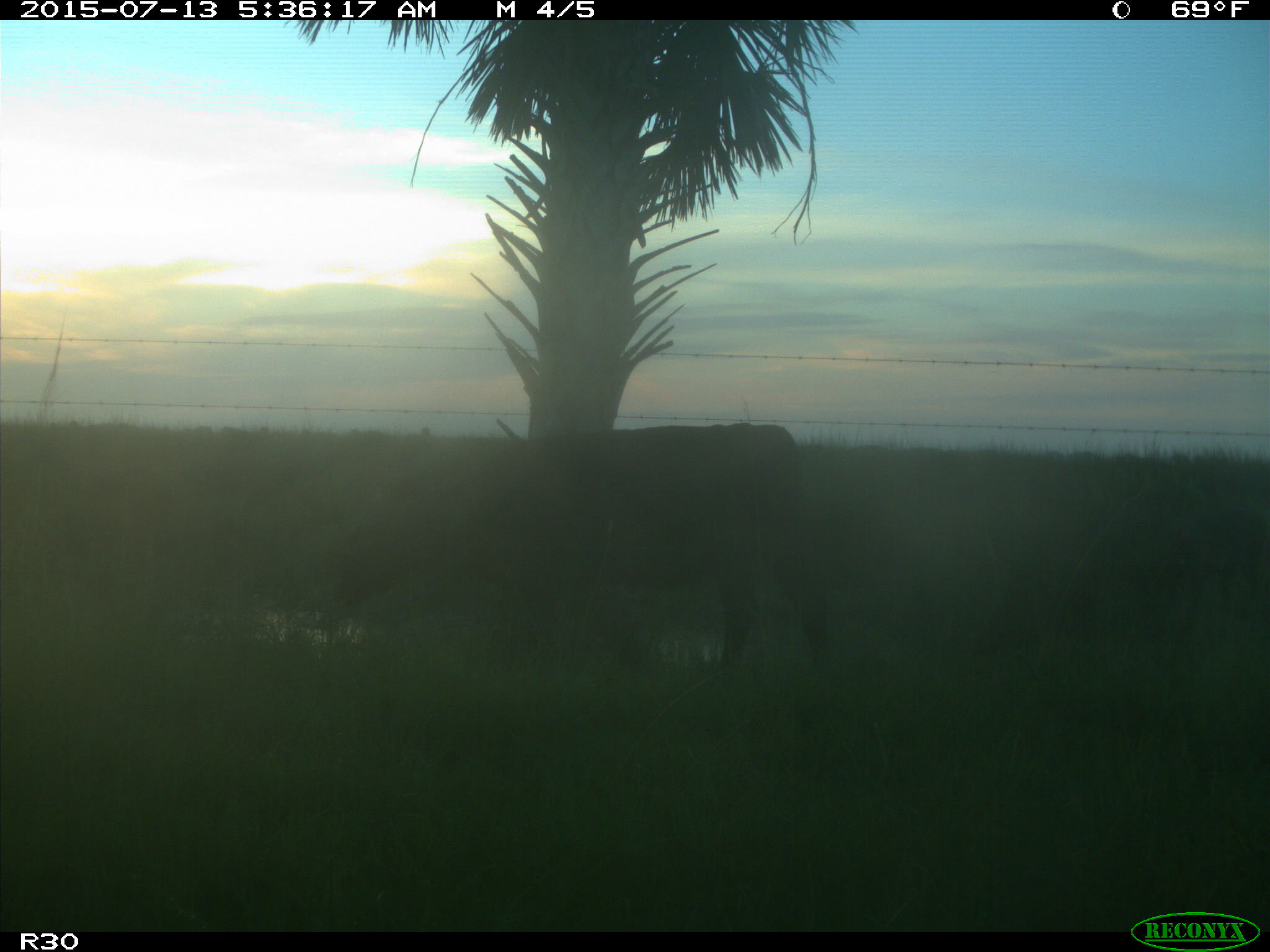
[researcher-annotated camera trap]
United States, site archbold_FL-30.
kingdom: Animalia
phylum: Chordata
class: Mammalia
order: Artiodactyla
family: Bovidae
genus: Bos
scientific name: Bos taurus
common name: domestic cow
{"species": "Bos taurus (domestic cow)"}